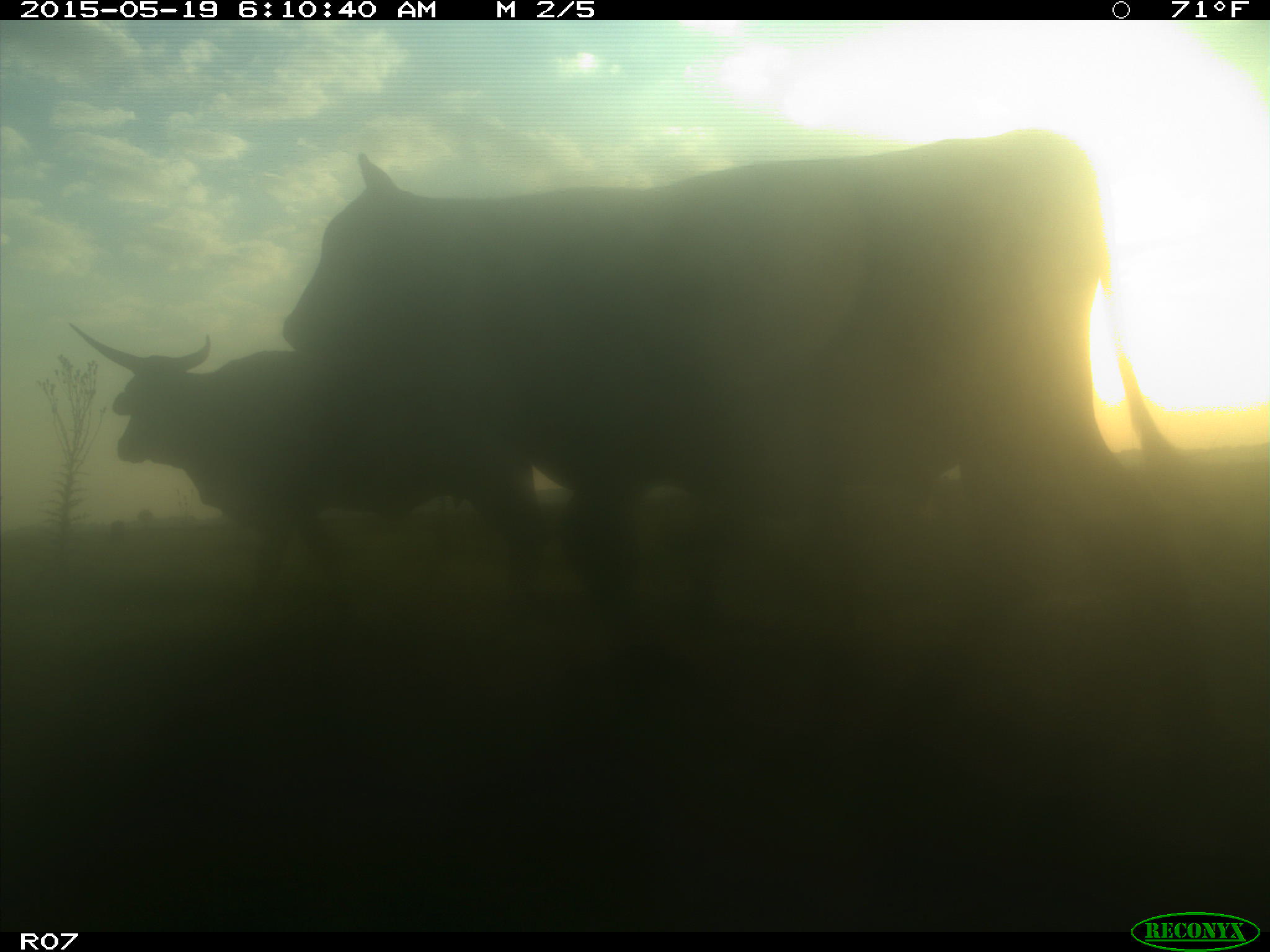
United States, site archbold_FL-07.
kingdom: Animalia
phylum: Chordata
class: Mammalia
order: Artiodactyla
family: Bovidae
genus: Bos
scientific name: Bos taurus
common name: domestic cow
Bos taurus (domestic cow).